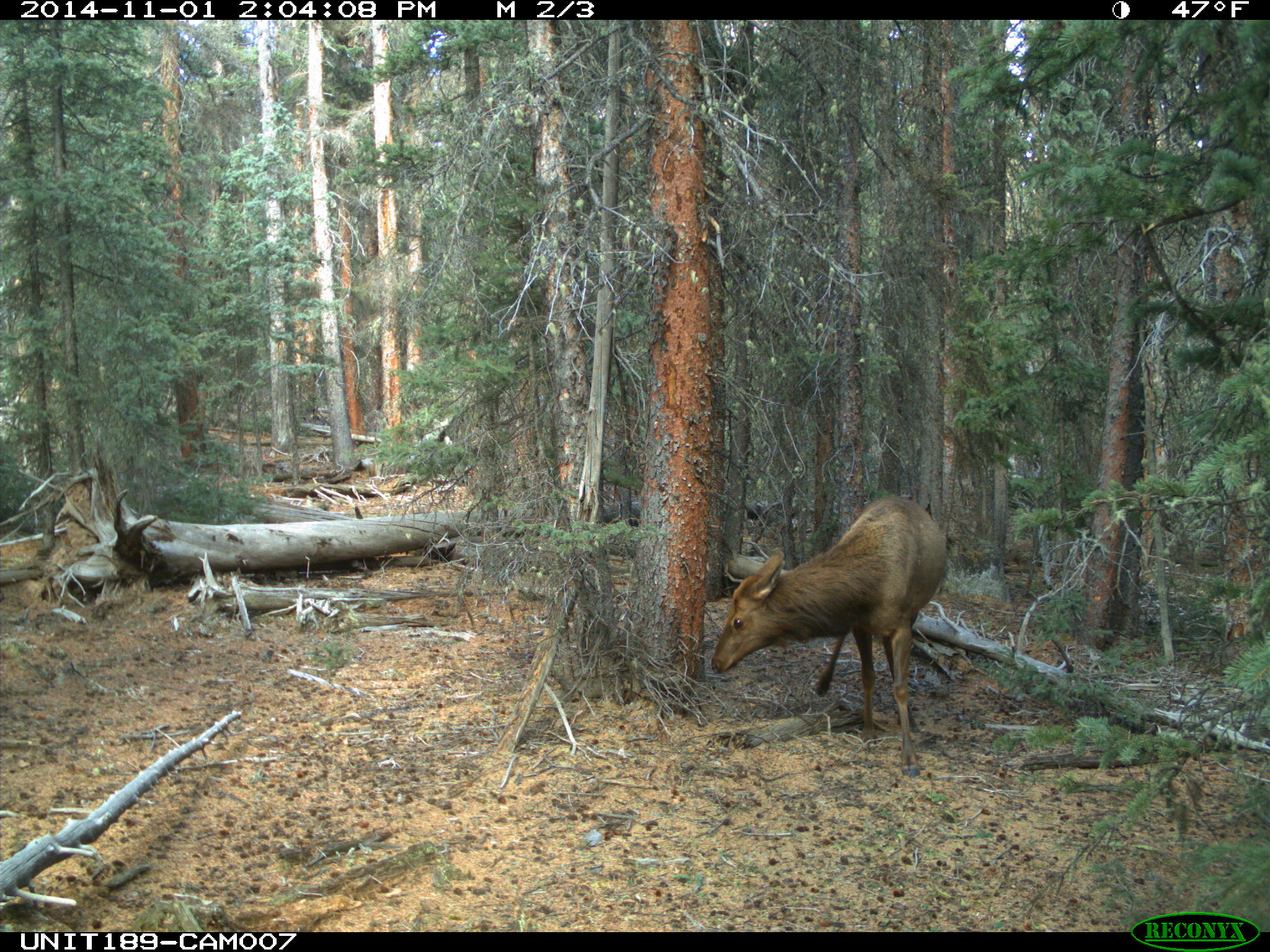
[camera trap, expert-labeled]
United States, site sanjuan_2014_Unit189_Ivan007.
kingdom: Animalia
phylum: Chordata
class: Mammalia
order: Artiodactyla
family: Cervidae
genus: Cervus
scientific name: Cervus elaphus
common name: red deer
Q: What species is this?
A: Cervus elaphus (red deer).